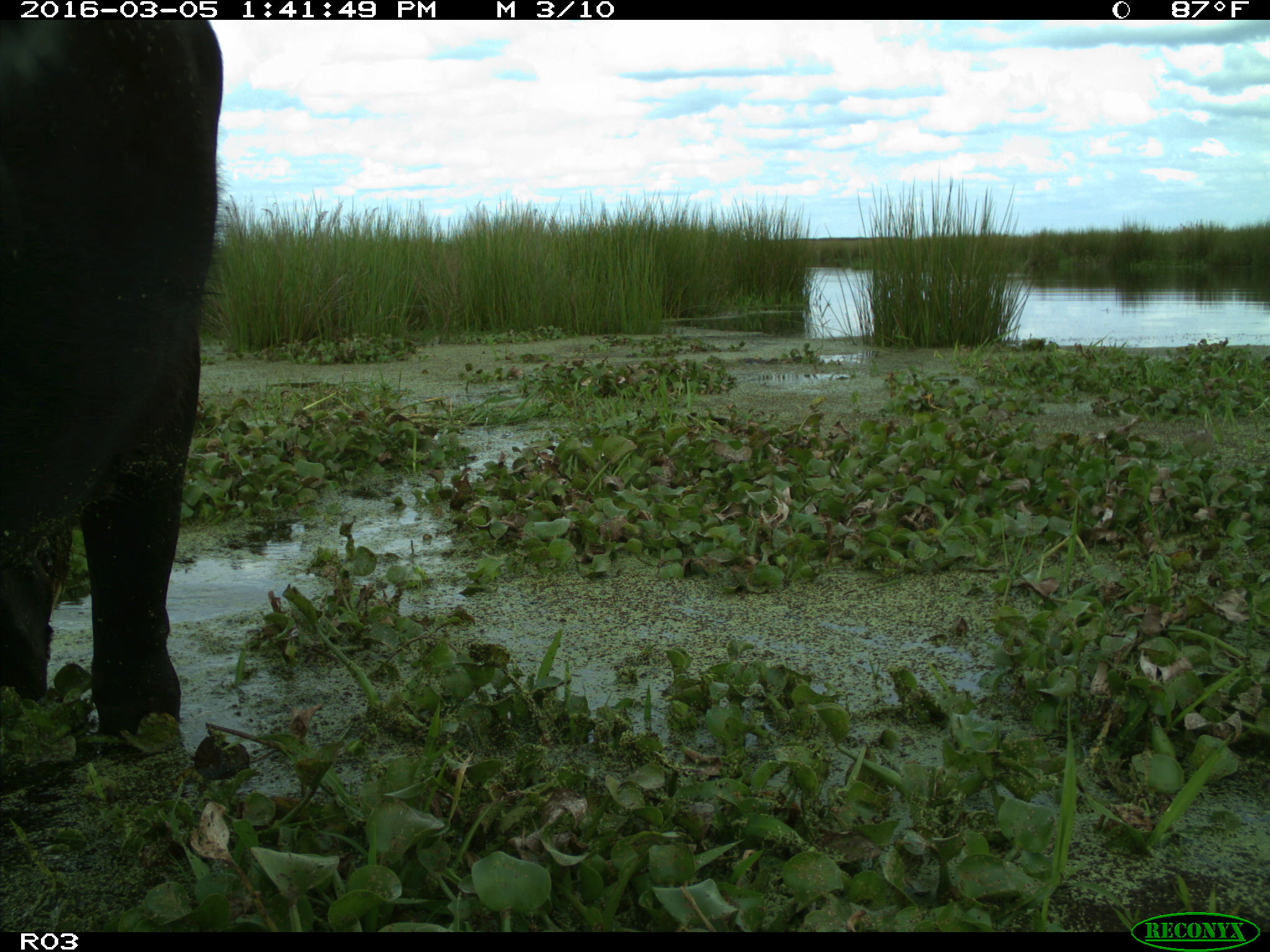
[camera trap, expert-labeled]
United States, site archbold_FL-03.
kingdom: Animalia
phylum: Chordata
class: Mammalia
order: Artiodactyla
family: Bovidae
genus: Bos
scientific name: Bos taurus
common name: domestic cow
Bos taurus (domestic cow).